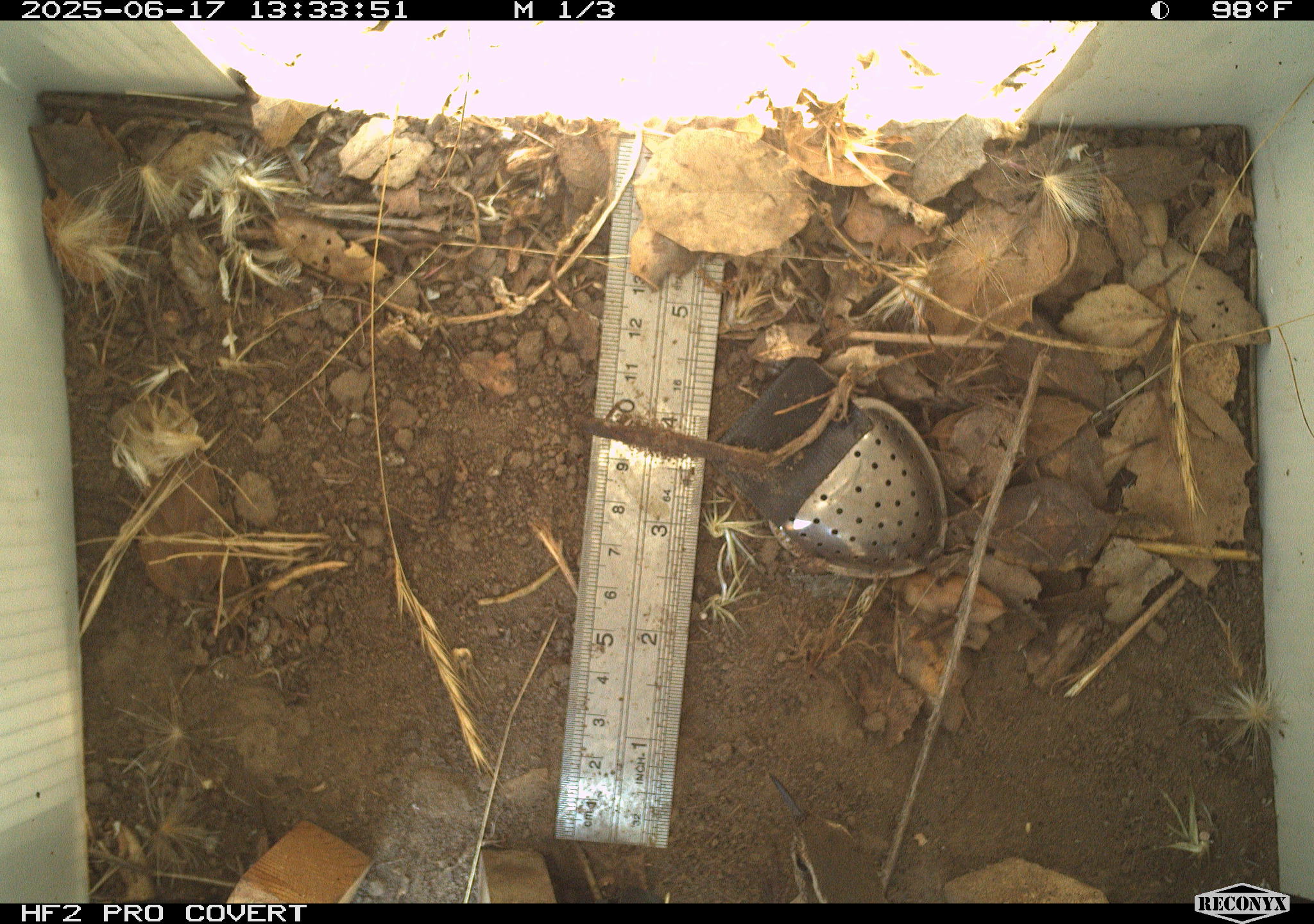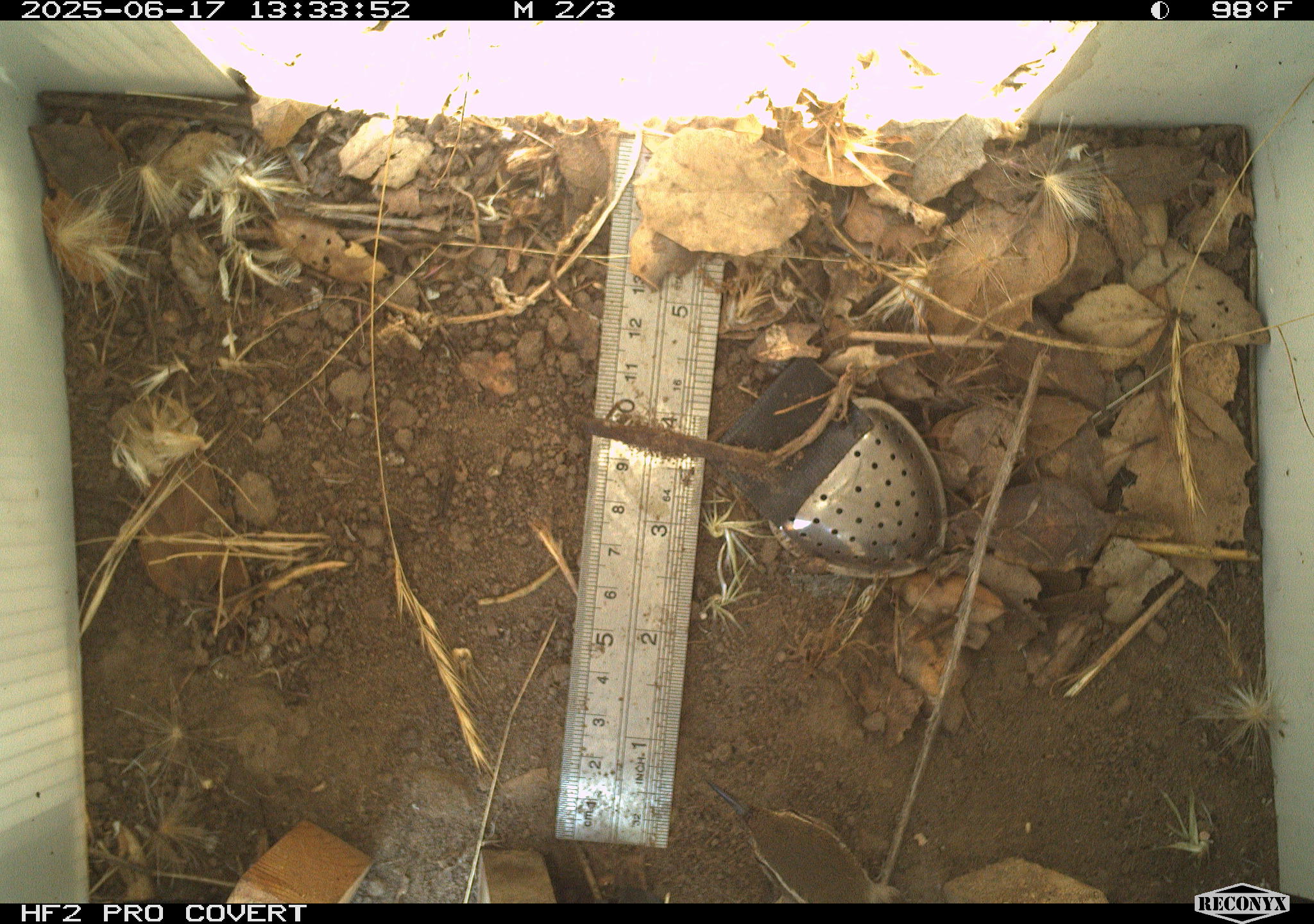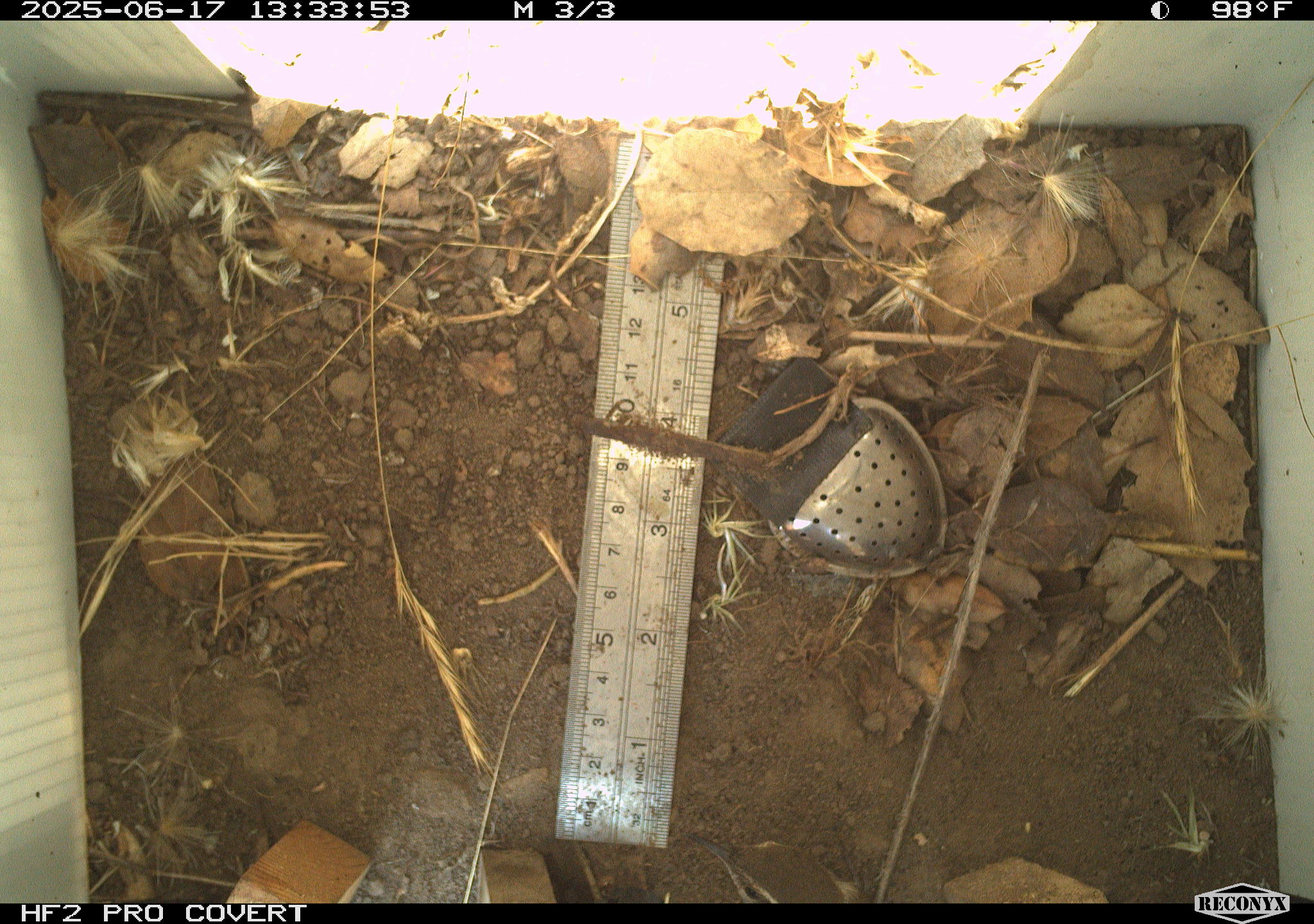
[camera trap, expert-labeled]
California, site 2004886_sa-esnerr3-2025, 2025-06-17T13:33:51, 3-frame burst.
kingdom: Animalia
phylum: Chordata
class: Aves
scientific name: Aves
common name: bird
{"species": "bird (Aves)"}